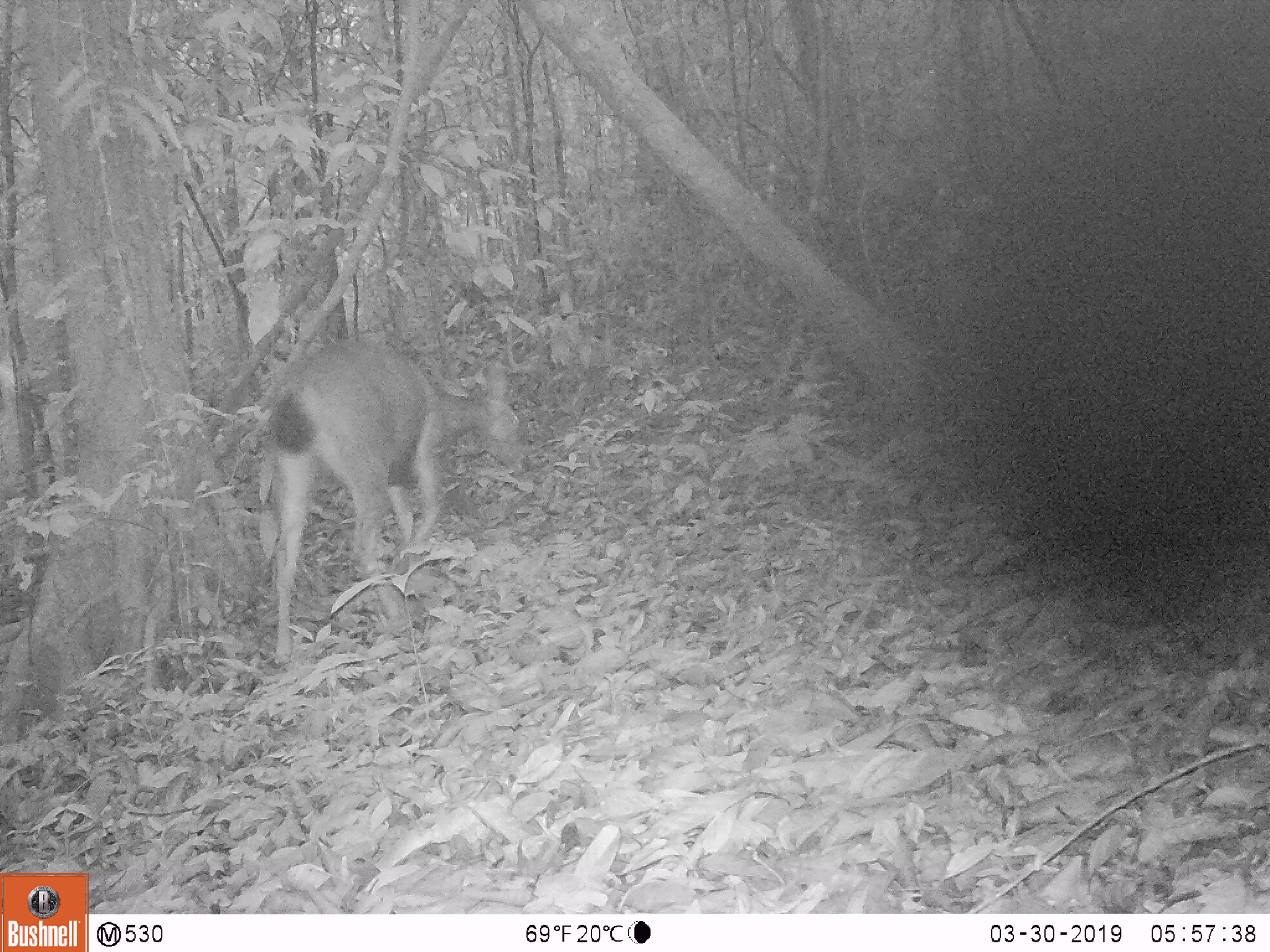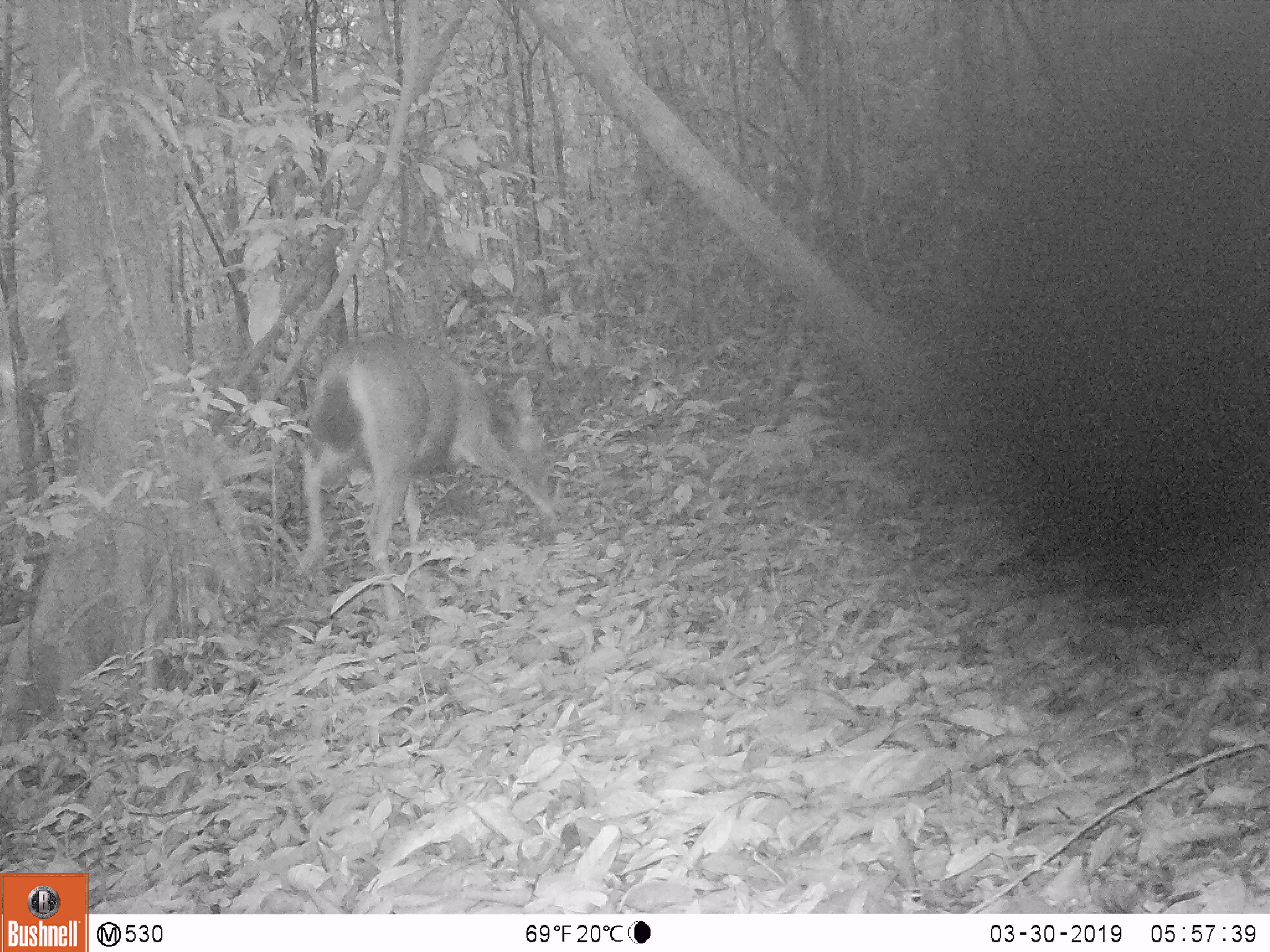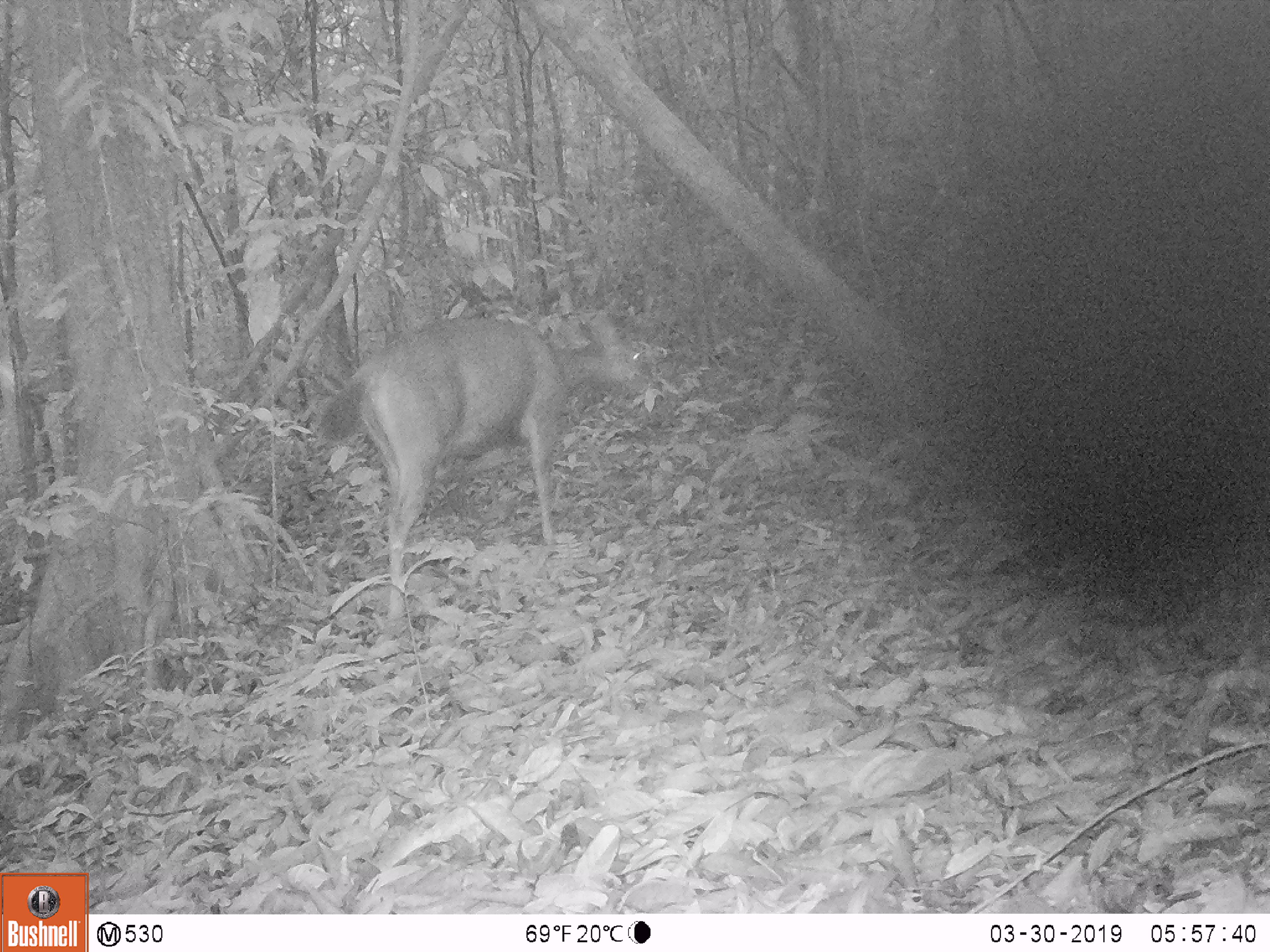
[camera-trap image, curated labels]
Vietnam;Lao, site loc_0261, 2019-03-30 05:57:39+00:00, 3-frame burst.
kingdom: Animalia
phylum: Chordata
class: Mammalia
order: Artiodactyla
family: Cervidae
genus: Rusa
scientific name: Rusa unicolor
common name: sambar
Sambar (Rusa unicolor). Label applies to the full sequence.